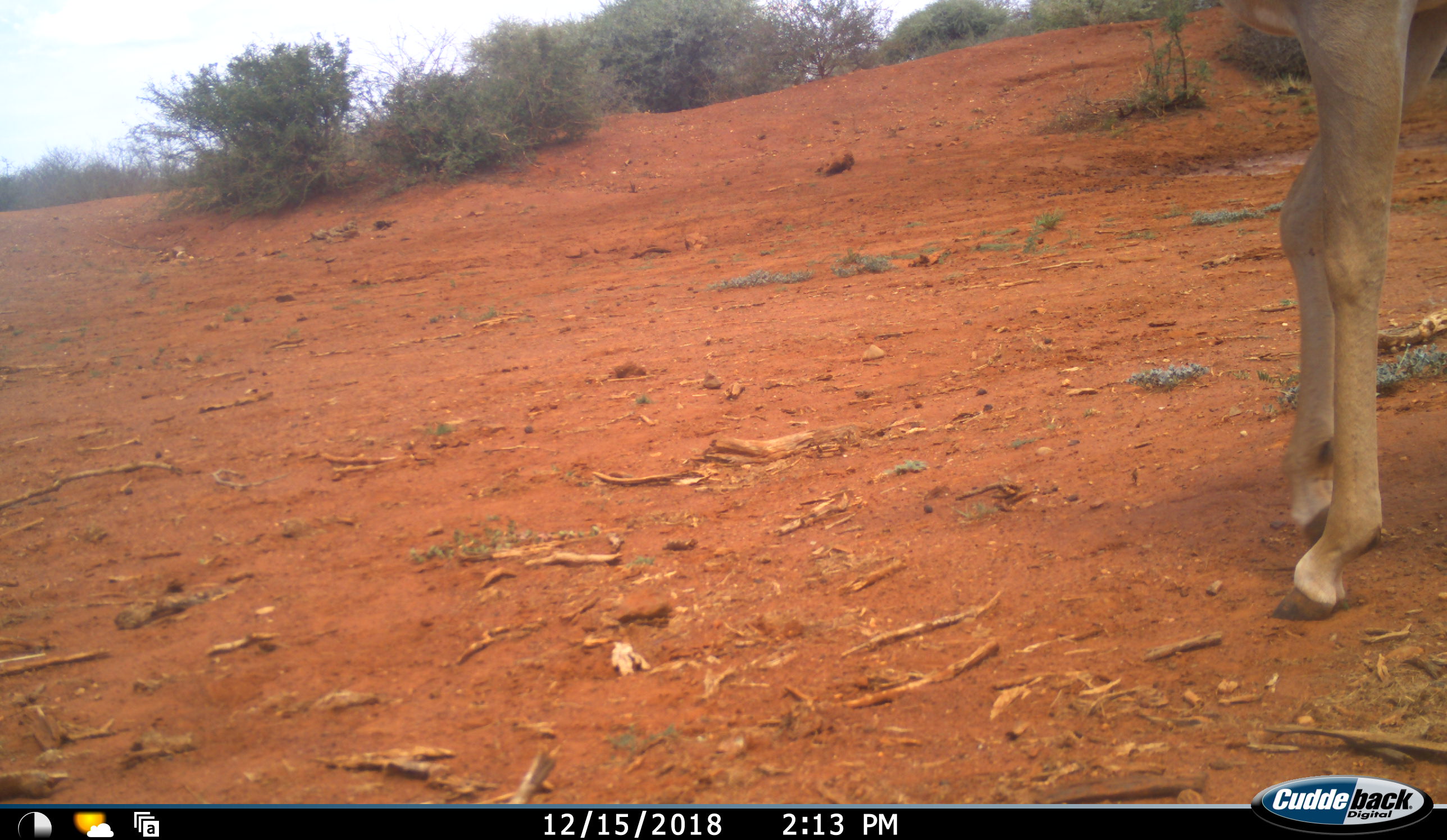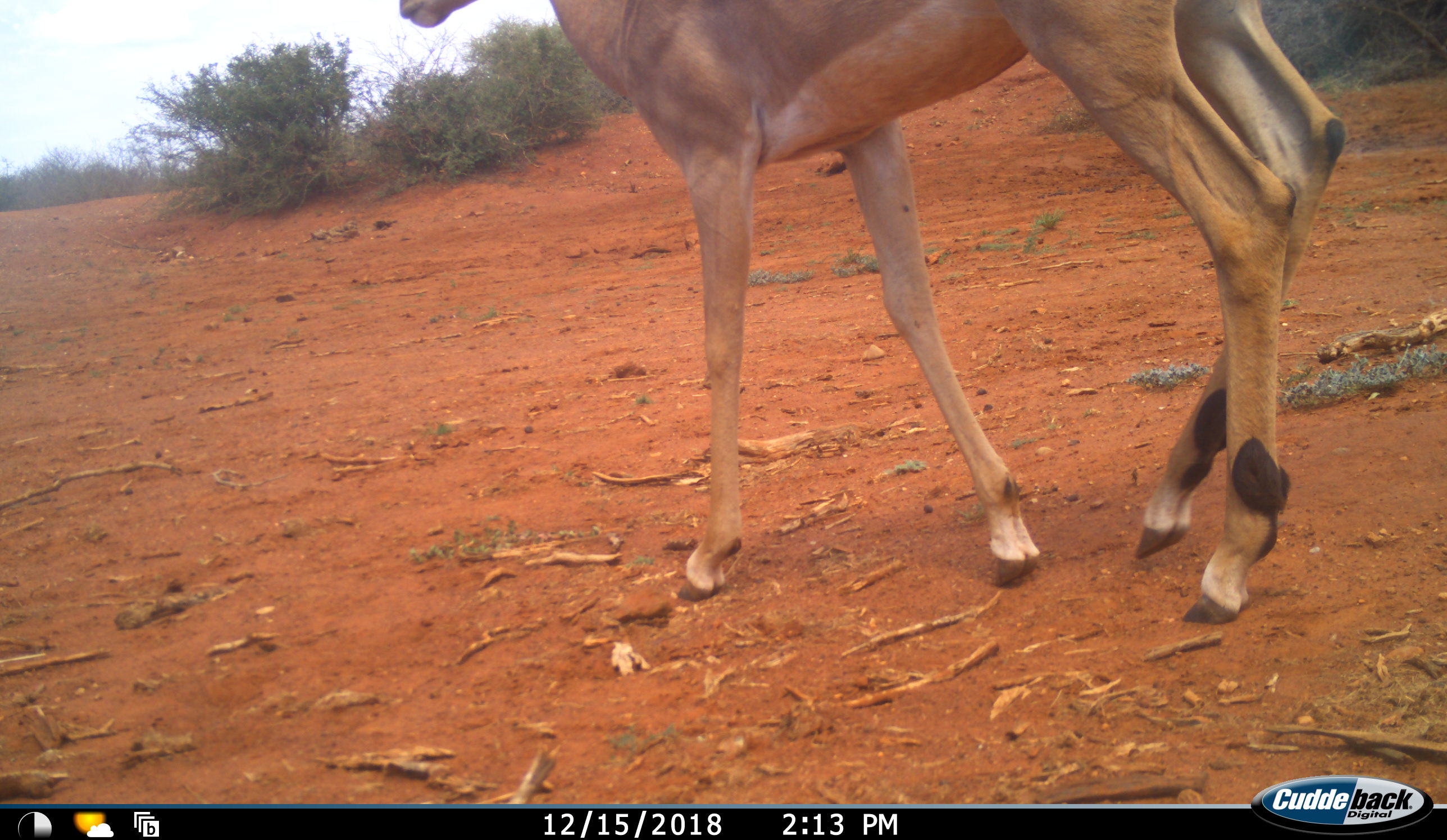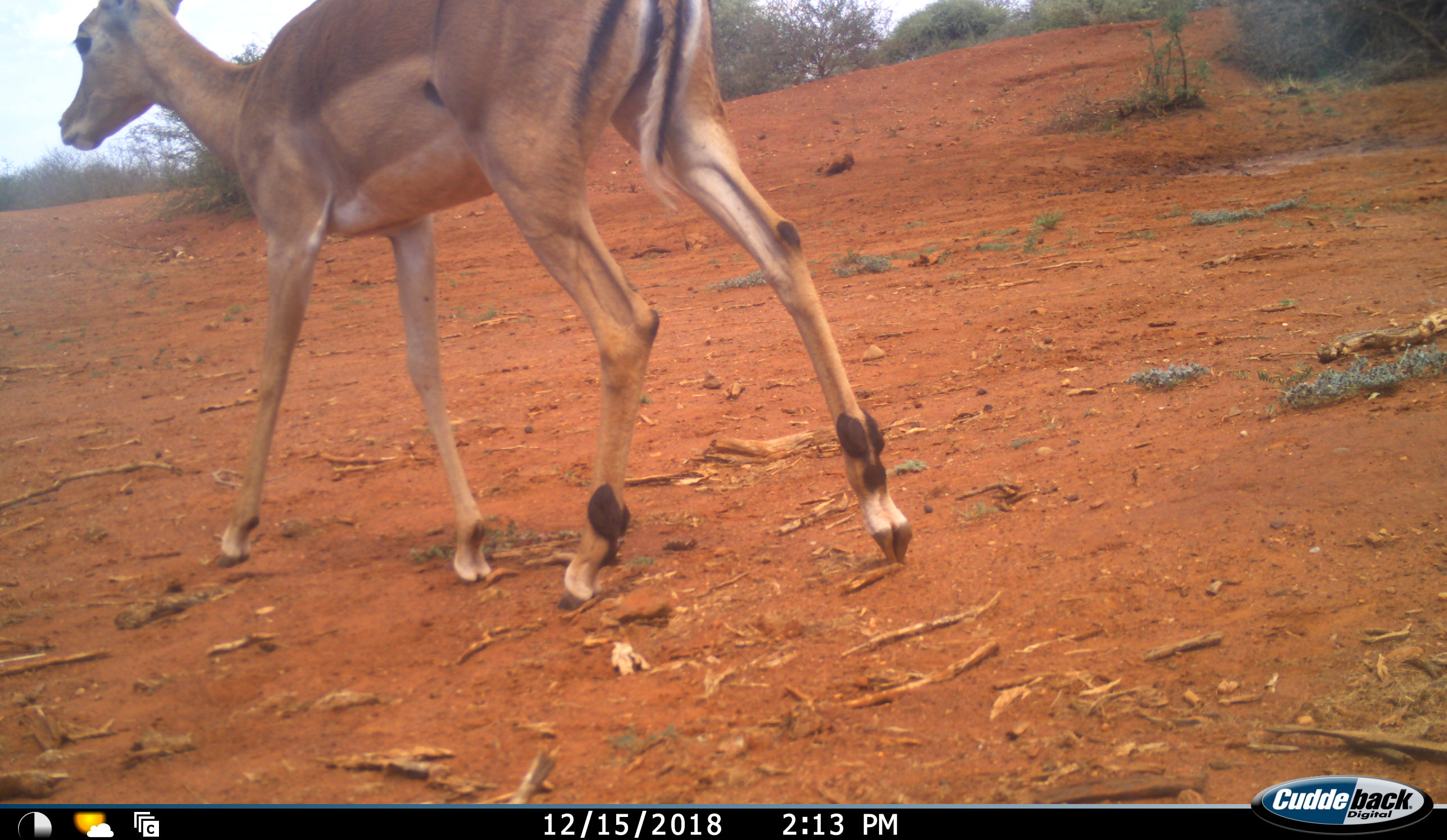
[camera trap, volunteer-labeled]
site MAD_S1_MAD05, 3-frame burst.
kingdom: Animalia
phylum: Chordata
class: Mammalia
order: Artiodactyla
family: Bovidae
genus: Aepyceros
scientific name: Aepyceros melampus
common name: impala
Impala (Aepyceros melampus), count 1. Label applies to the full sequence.